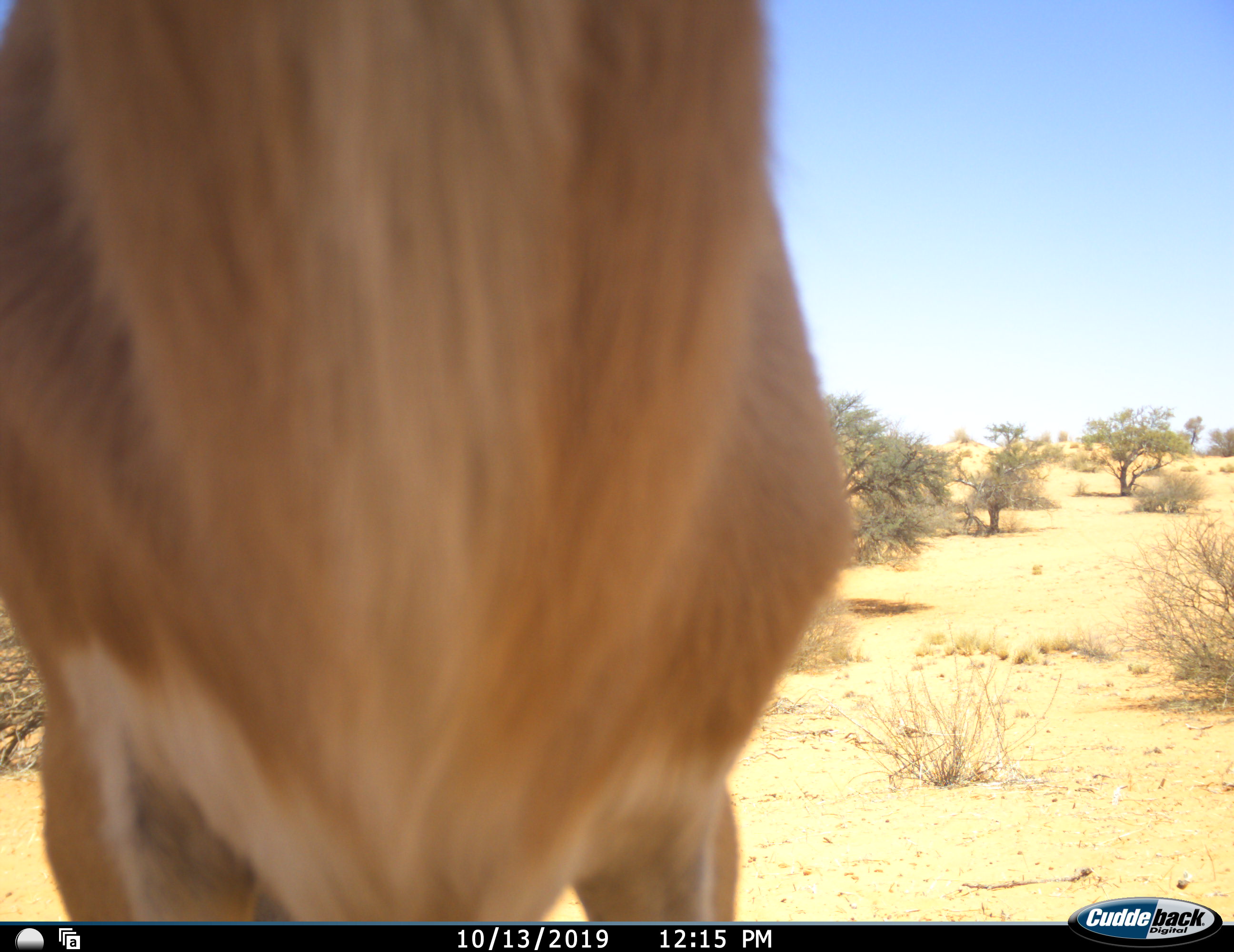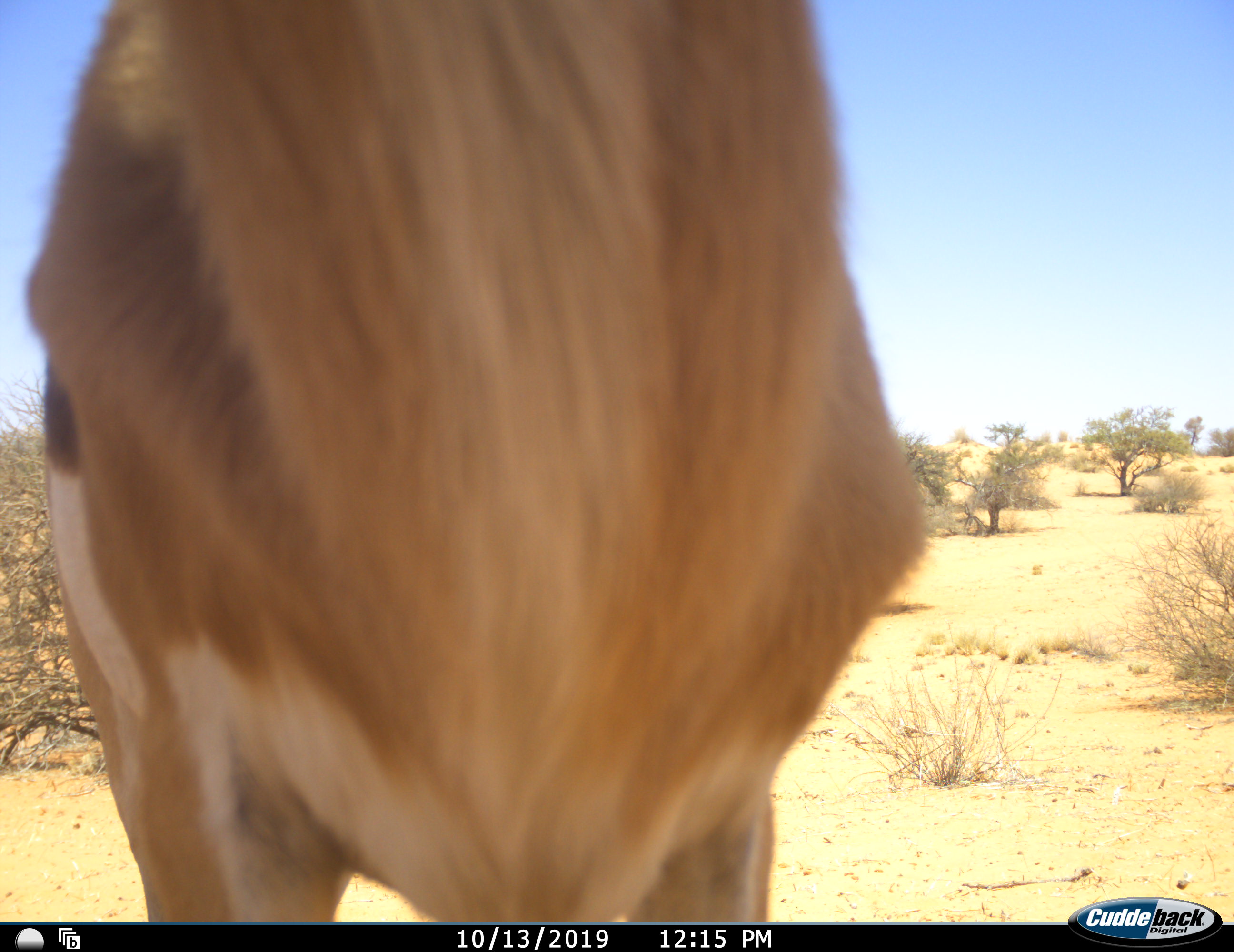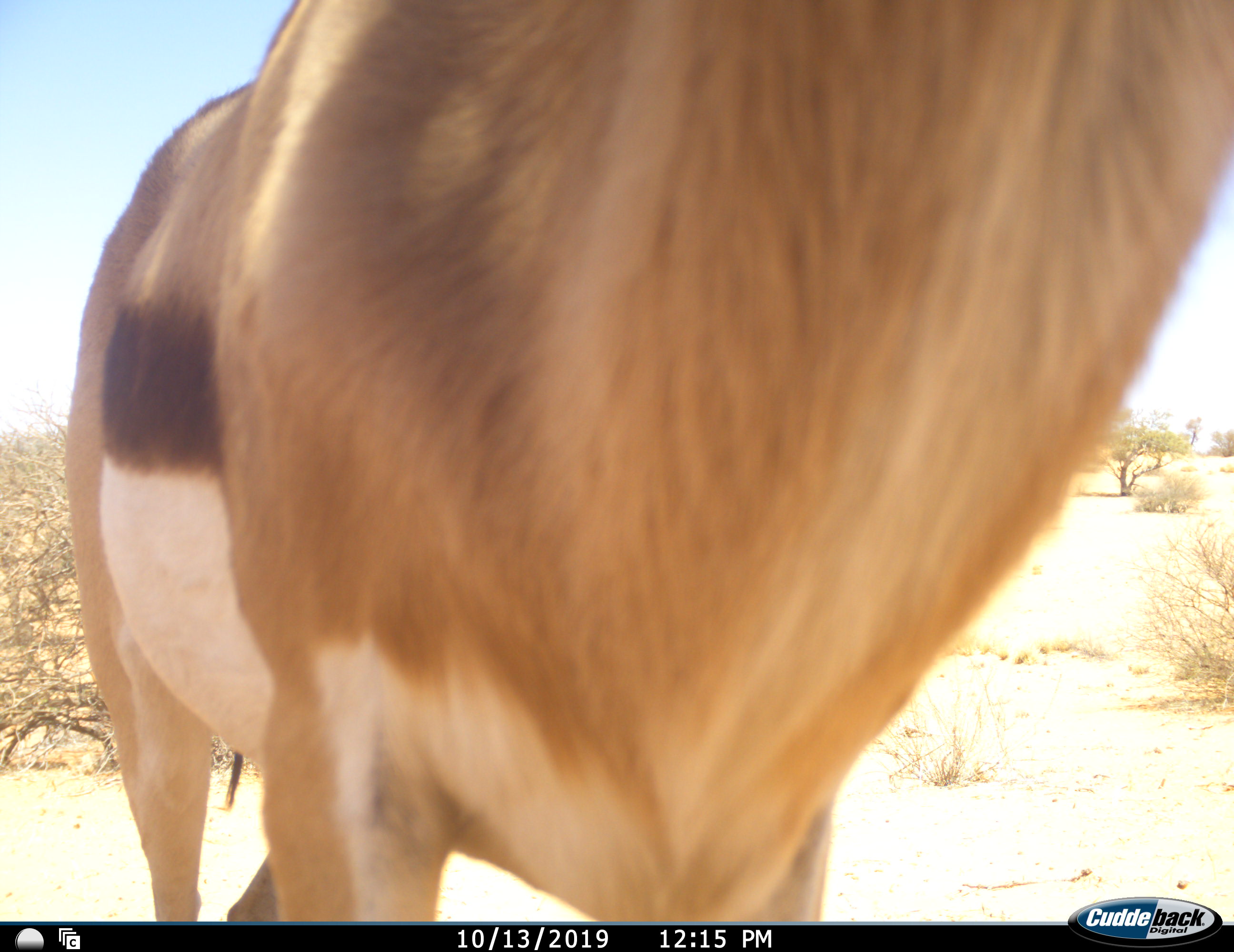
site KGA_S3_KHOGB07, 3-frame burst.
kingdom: Animalia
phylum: Chordata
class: Mammalia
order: Artiodactyla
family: Bovidae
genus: Antidorcas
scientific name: Antidorcas marsupialis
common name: springbok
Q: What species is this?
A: Springbok (Antidorcas marsupialis).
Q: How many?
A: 1.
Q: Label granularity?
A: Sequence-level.